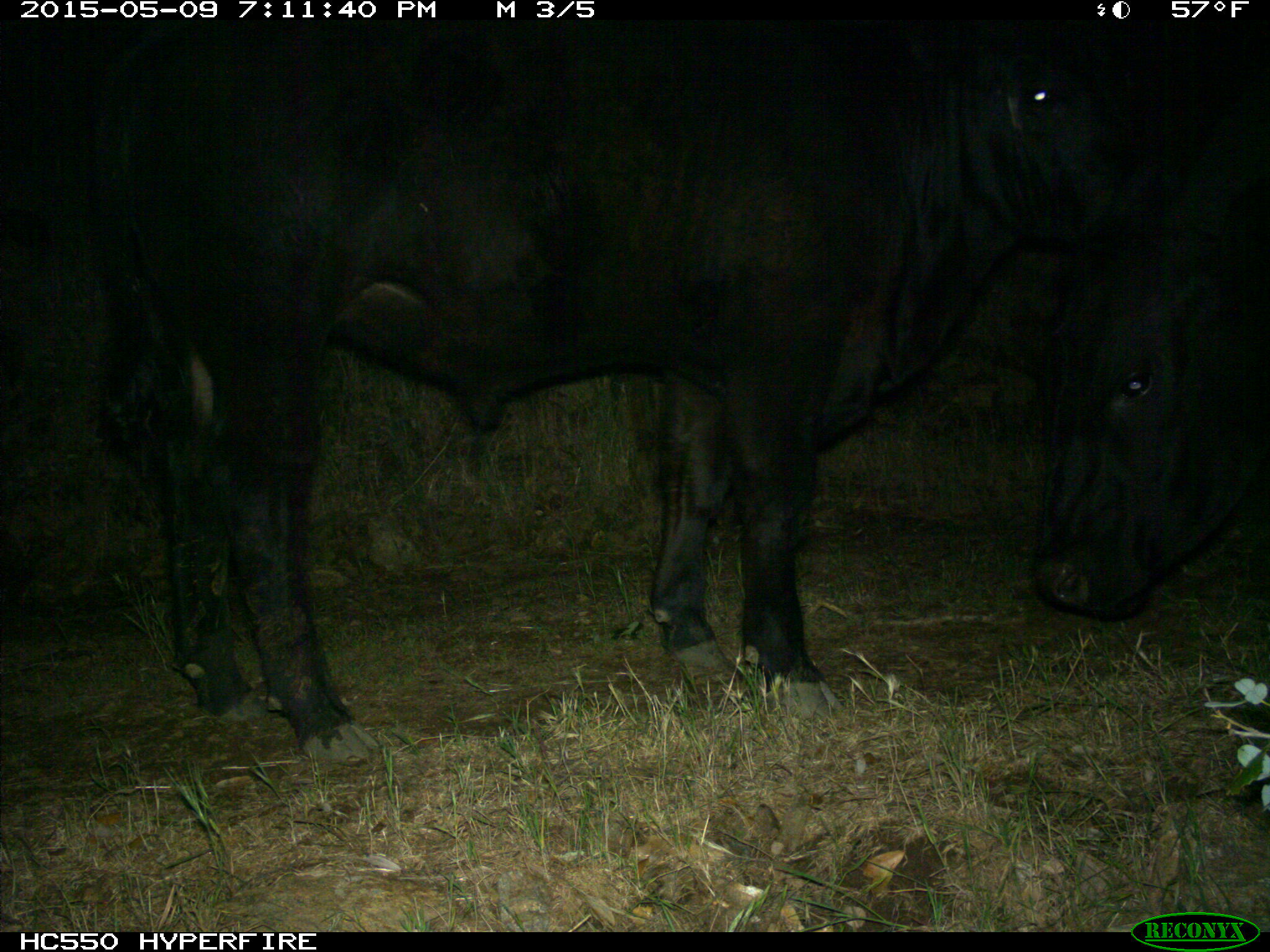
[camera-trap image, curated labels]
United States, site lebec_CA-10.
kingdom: Animalia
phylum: Chordata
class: Mammalia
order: Artiodactyla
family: Bovidae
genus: Bos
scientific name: Bos taurus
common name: domestic cow